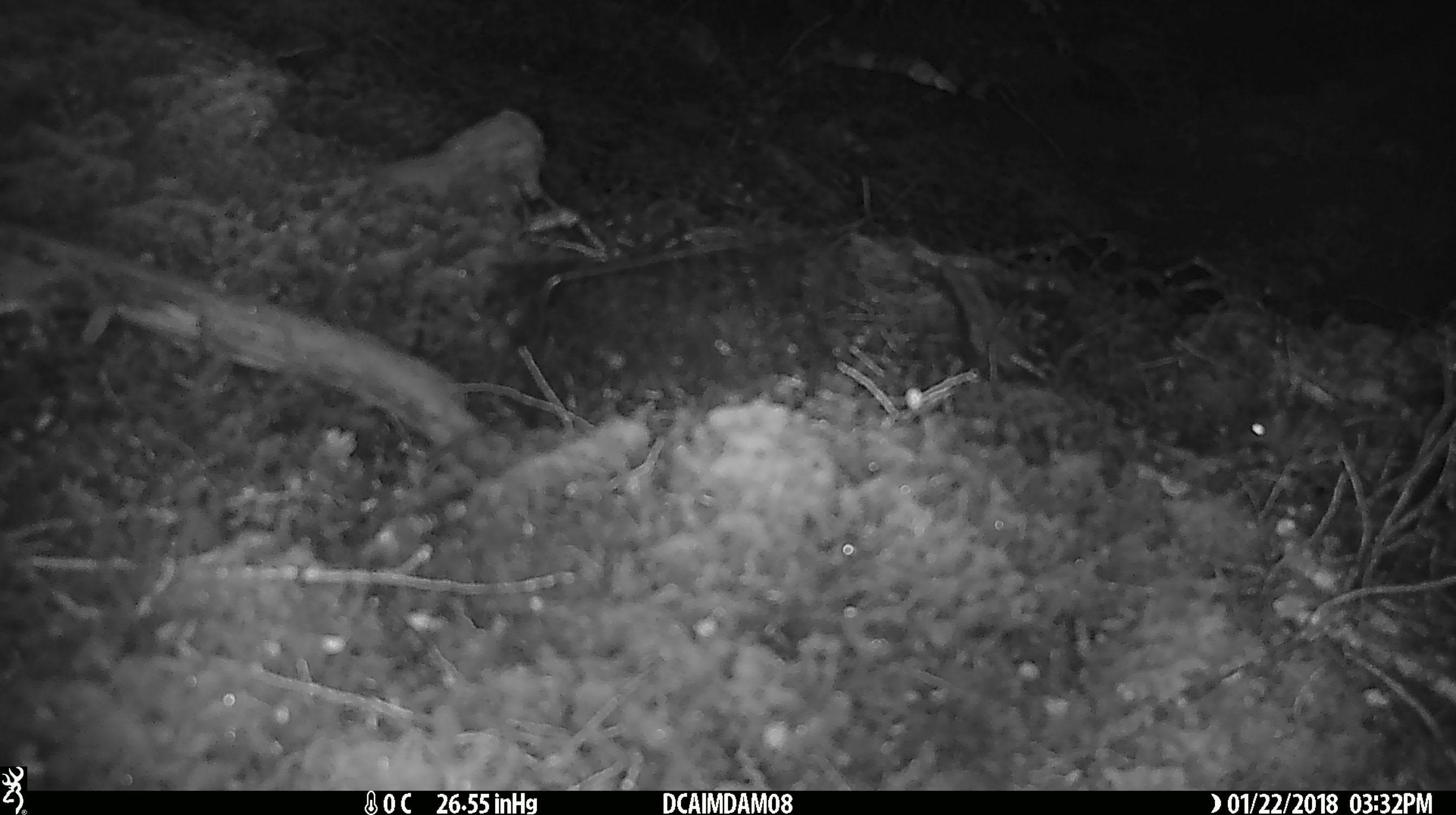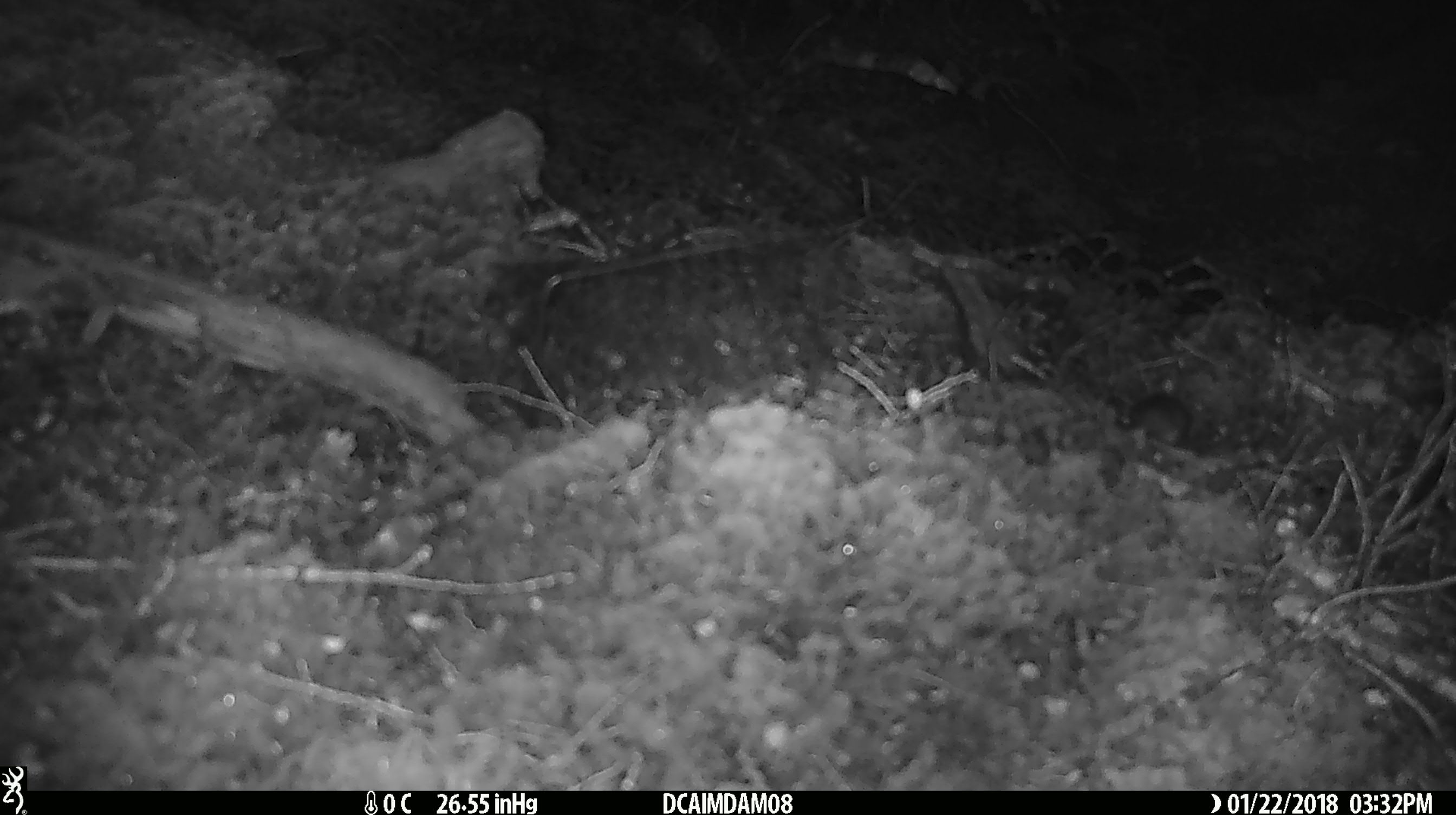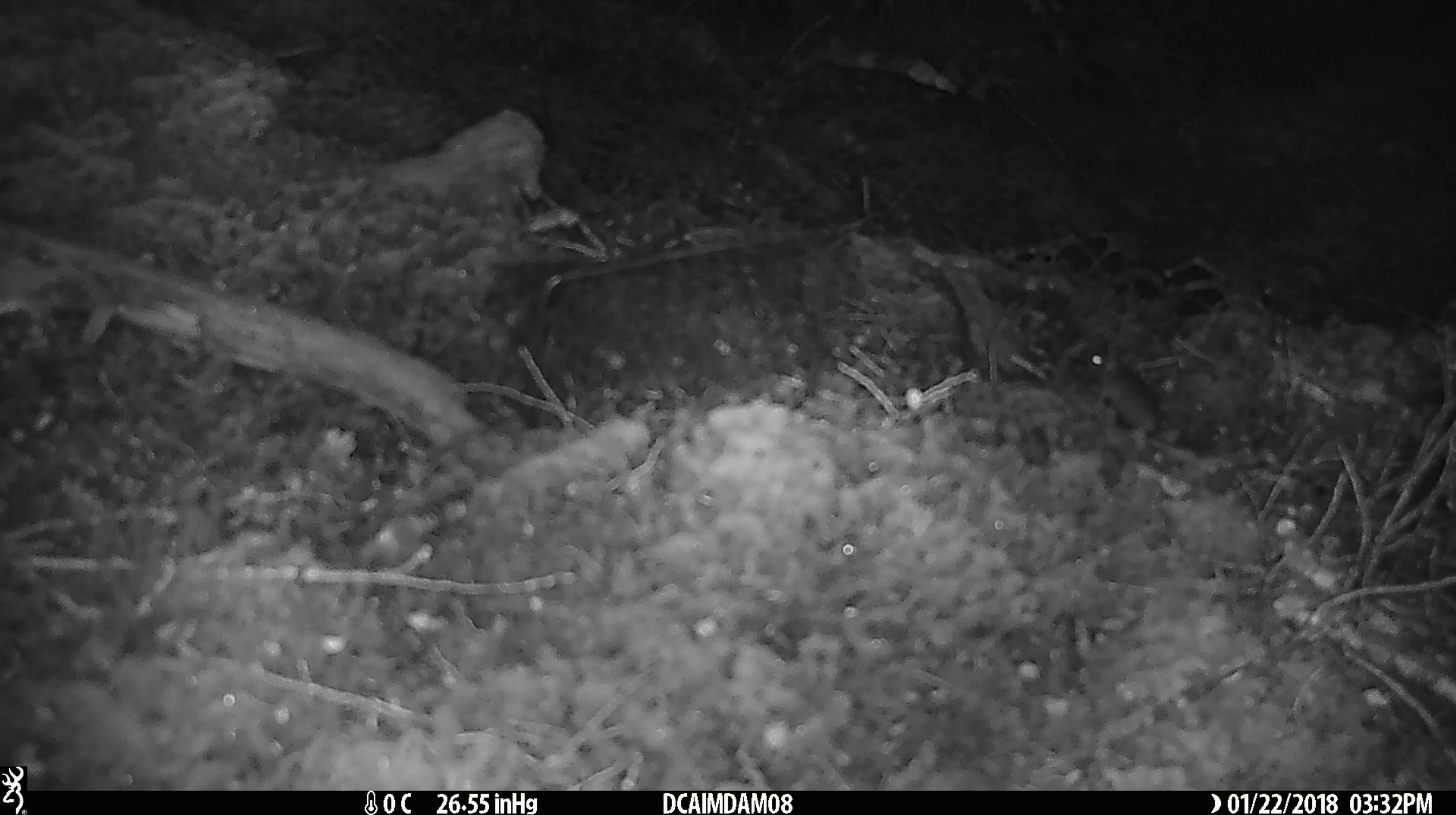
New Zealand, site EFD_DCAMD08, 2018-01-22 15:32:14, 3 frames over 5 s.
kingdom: Animalia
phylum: Chordata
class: Mammalia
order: Rodentia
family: Muridae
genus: Mus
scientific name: Mus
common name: mouse